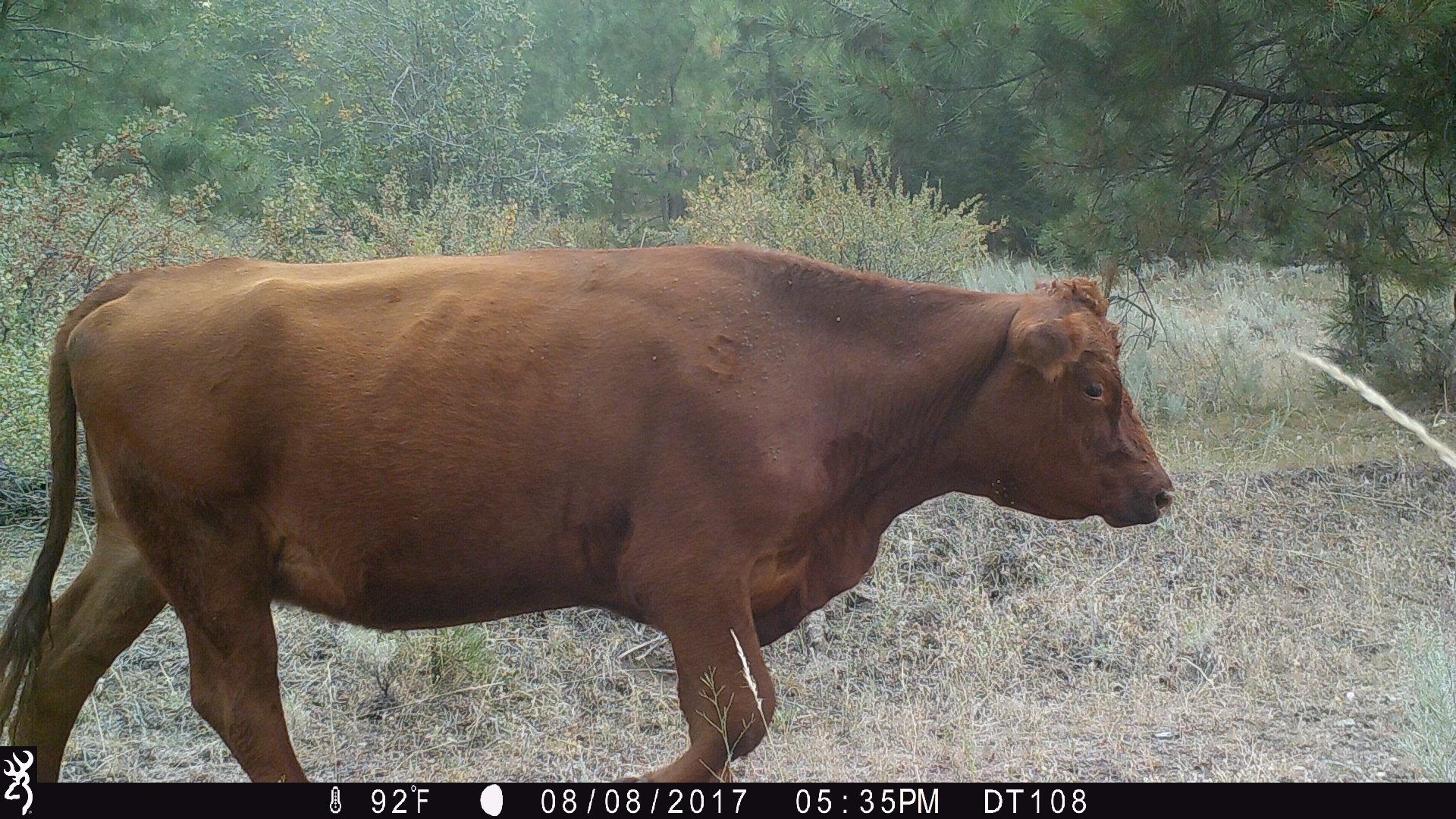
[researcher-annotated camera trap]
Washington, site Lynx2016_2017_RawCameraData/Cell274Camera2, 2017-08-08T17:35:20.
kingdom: Animalia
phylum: Chordata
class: Mammalia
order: Artiodactyla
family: Bovidae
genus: Bos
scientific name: Bos taurus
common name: domestic cattle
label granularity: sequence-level